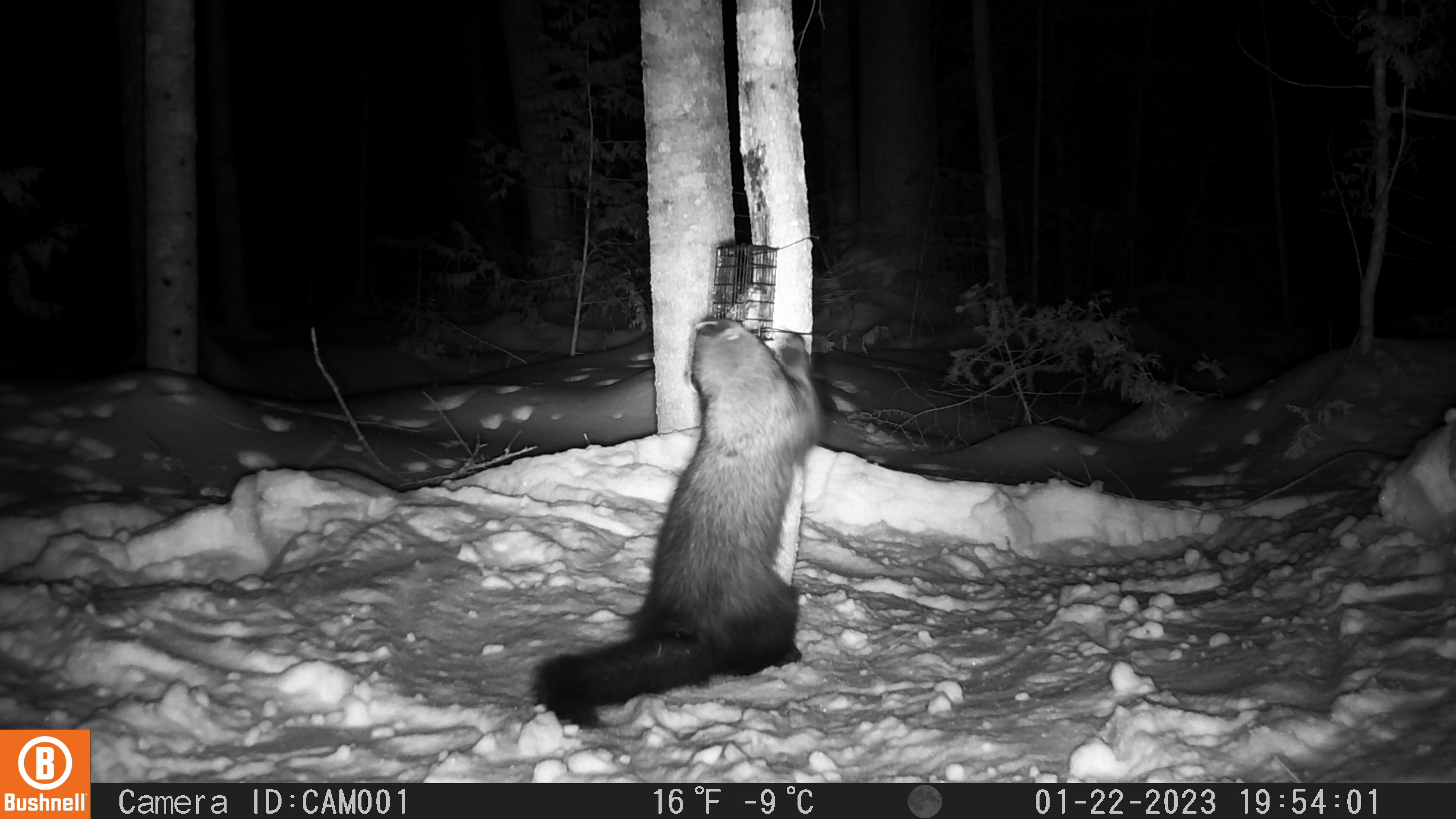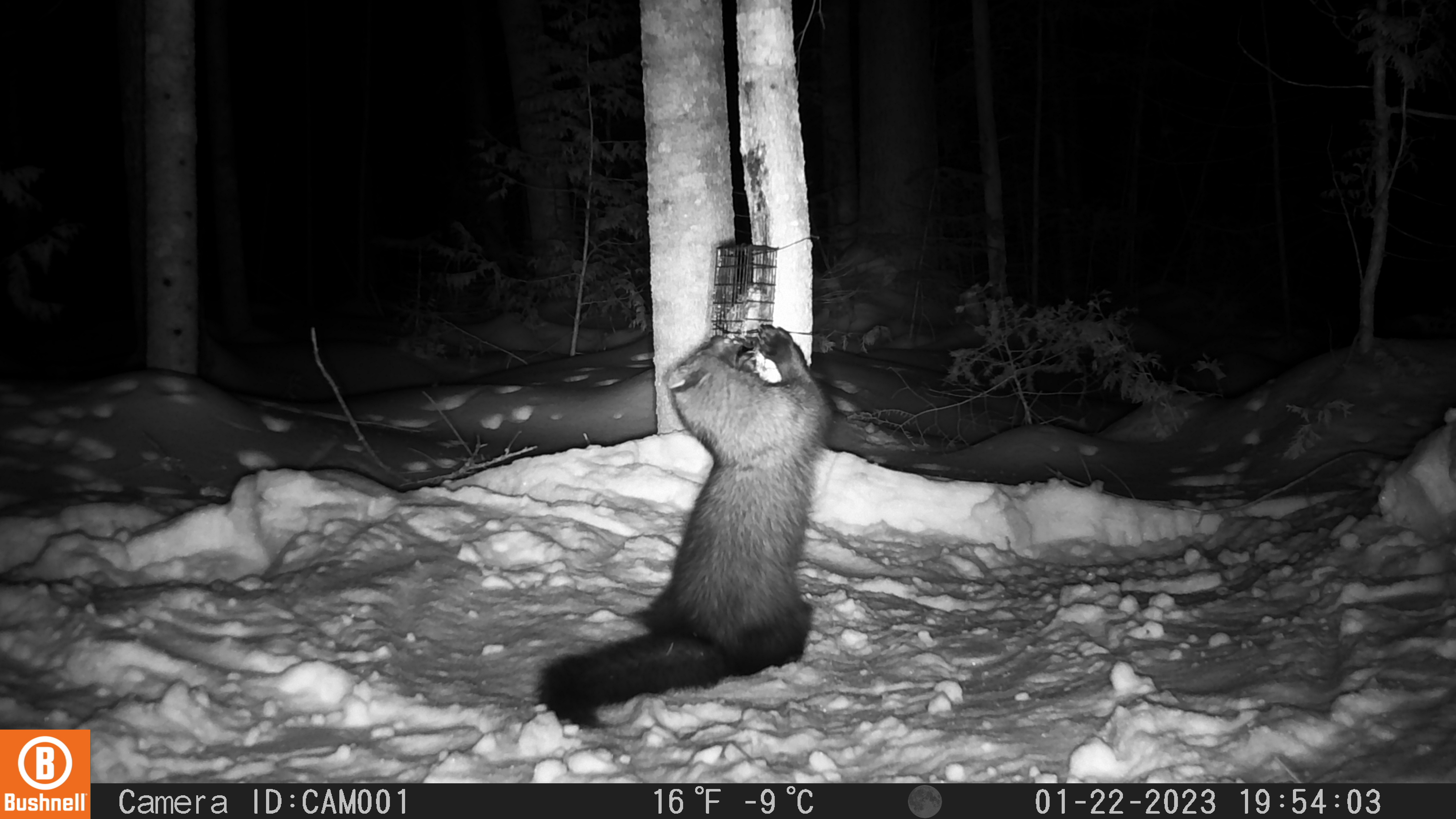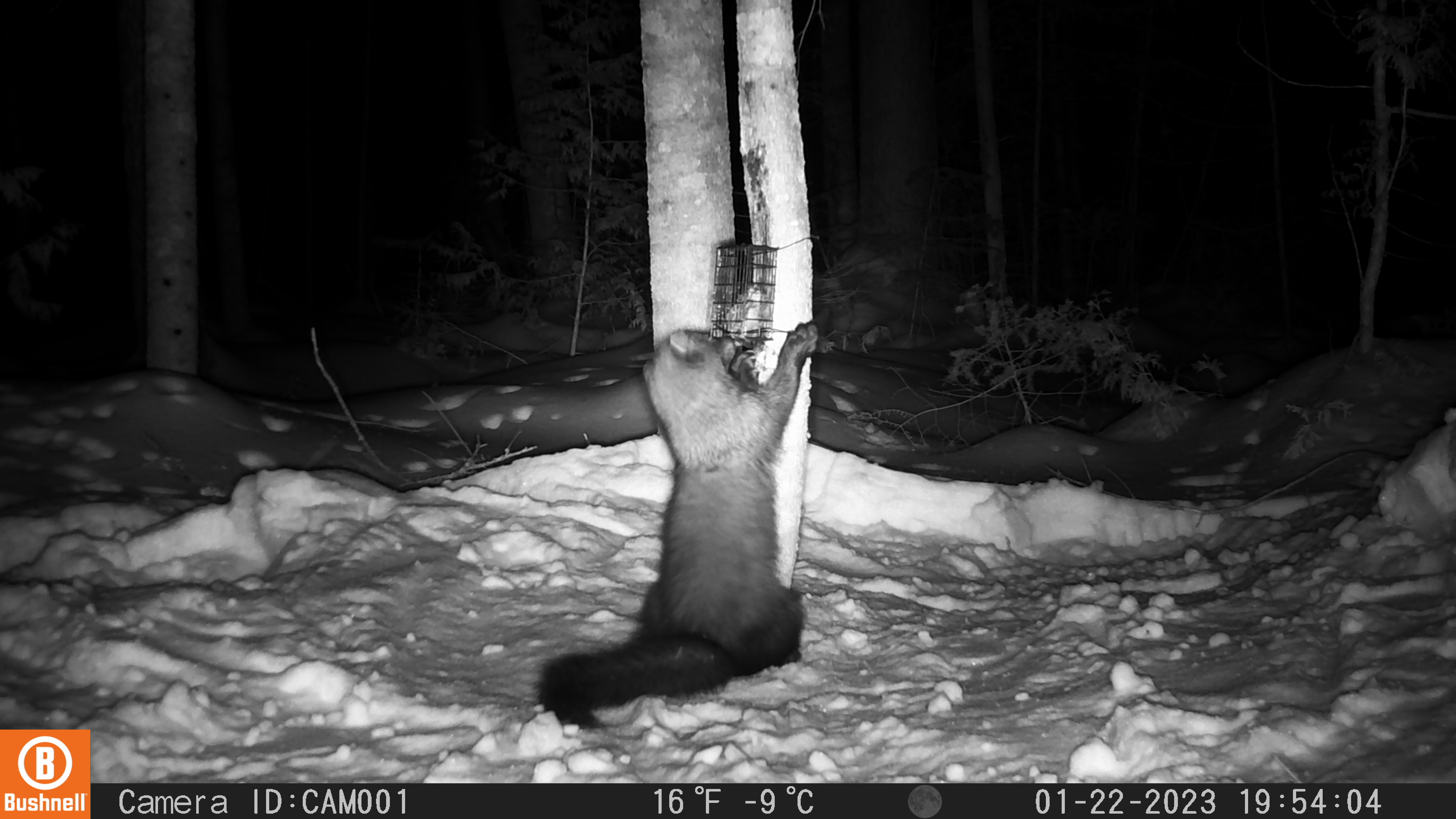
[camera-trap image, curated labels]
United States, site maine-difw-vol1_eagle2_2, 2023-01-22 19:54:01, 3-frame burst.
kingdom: Animalia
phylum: Chordata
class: Mammalia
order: Carnivora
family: Mustelidae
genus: Pekania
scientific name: Pekania pennanti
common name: fisher